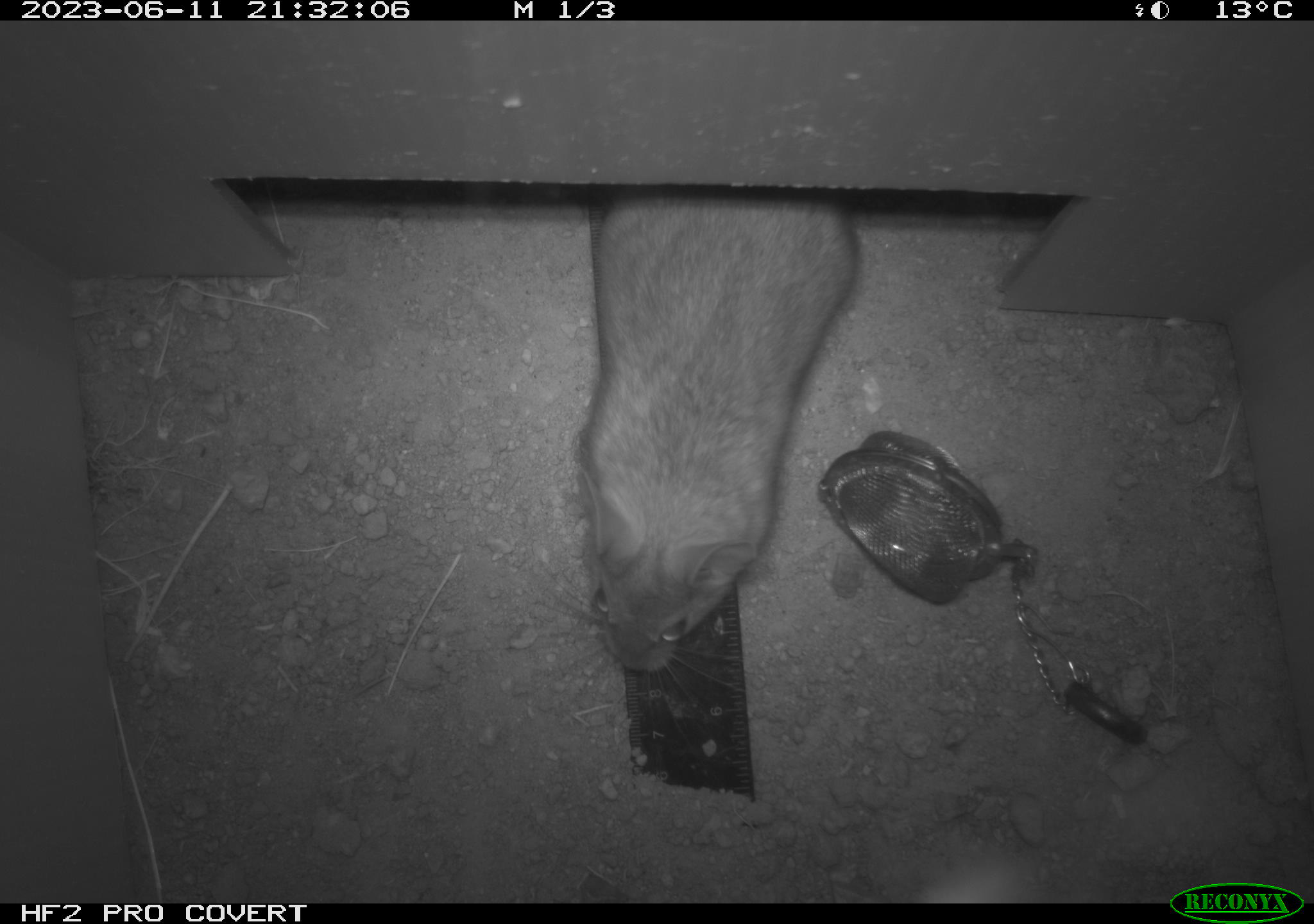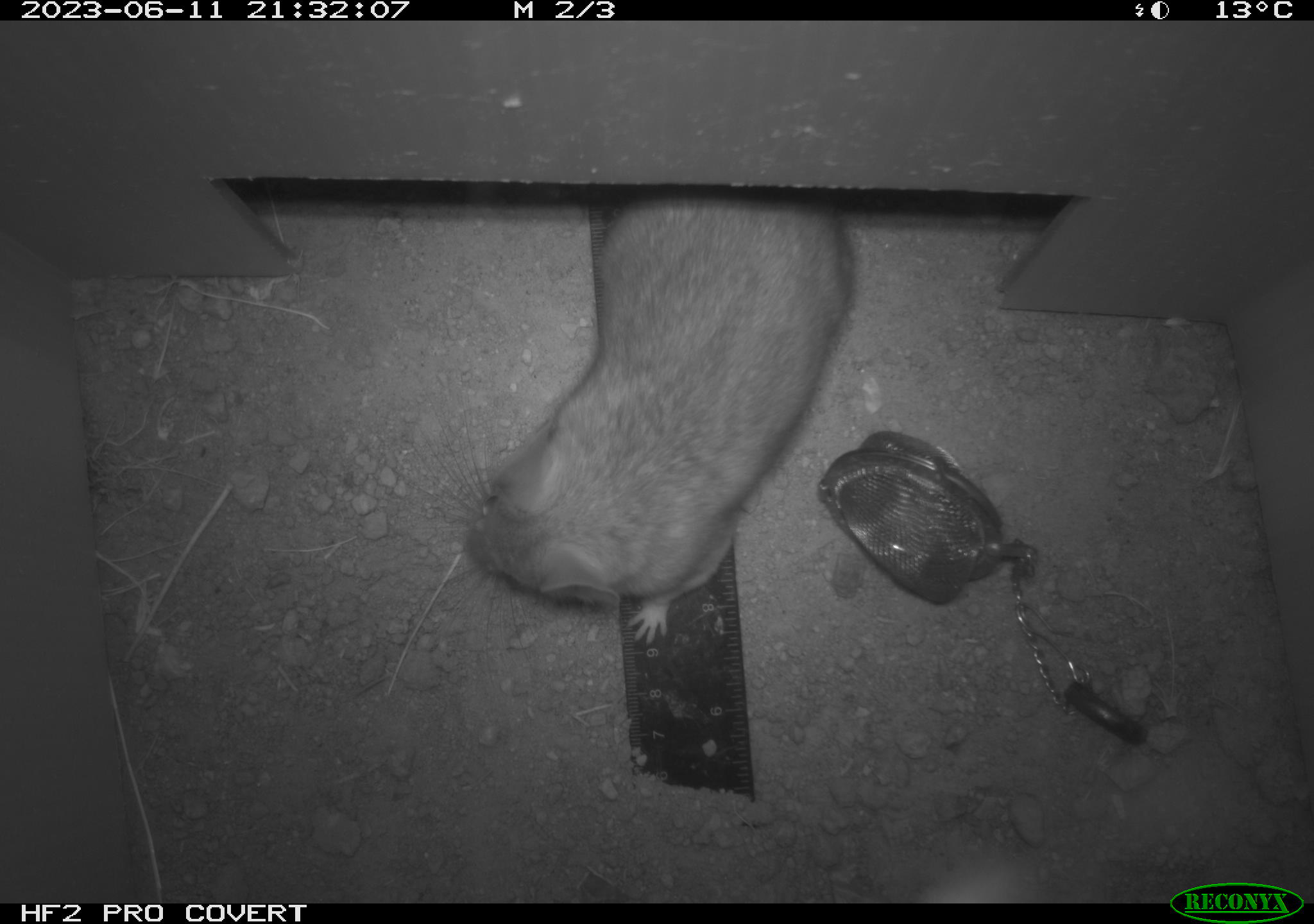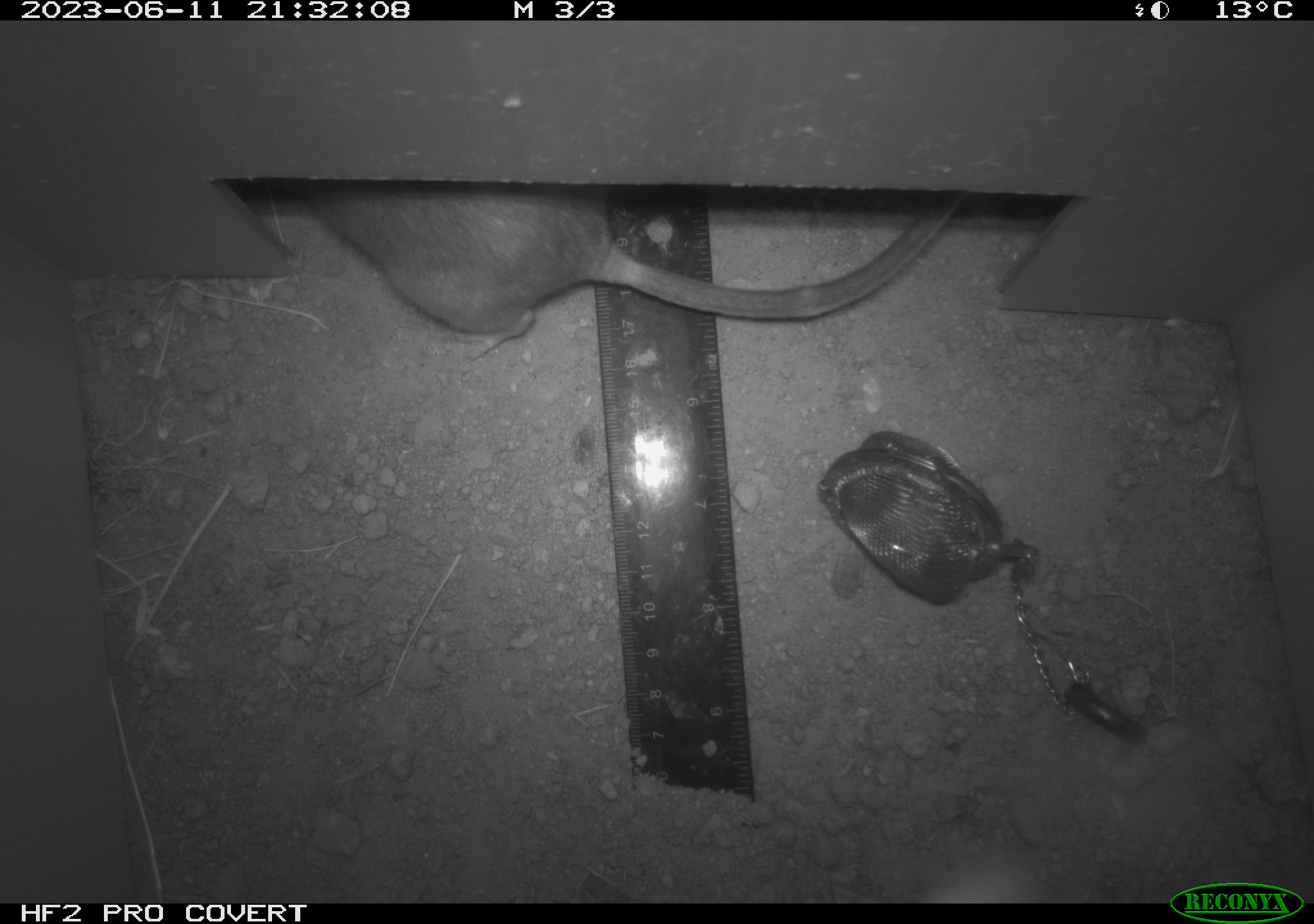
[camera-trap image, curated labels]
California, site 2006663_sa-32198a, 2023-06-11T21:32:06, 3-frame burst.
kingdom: Animalia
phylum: Chordata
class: Mammalia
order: Rodentia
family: Cricetidae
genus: Neotoma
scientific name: Neotoma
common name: pack rat or woodrat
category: neotoma species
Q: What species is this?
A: Neotoma species (pack rat or woodrat) (Neotoma).